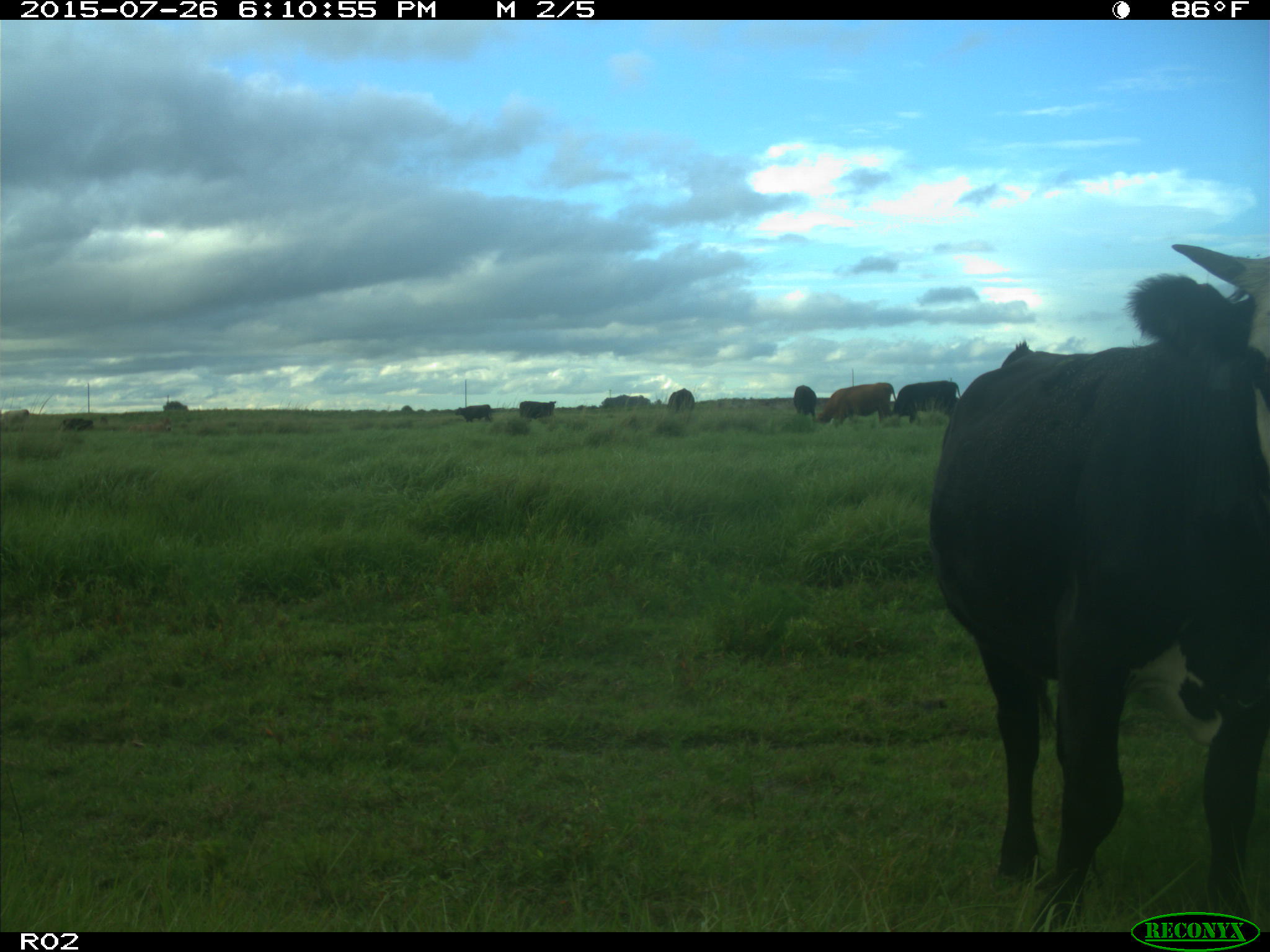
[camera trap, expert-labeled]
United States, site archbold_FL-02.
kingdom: Animalia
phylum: Chordata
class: Mammalia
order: Artiodactyla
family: Bovidae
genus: Bos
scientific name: Bos taurus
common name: domestic cow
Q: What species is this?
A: Bos taurus (domestic cow).